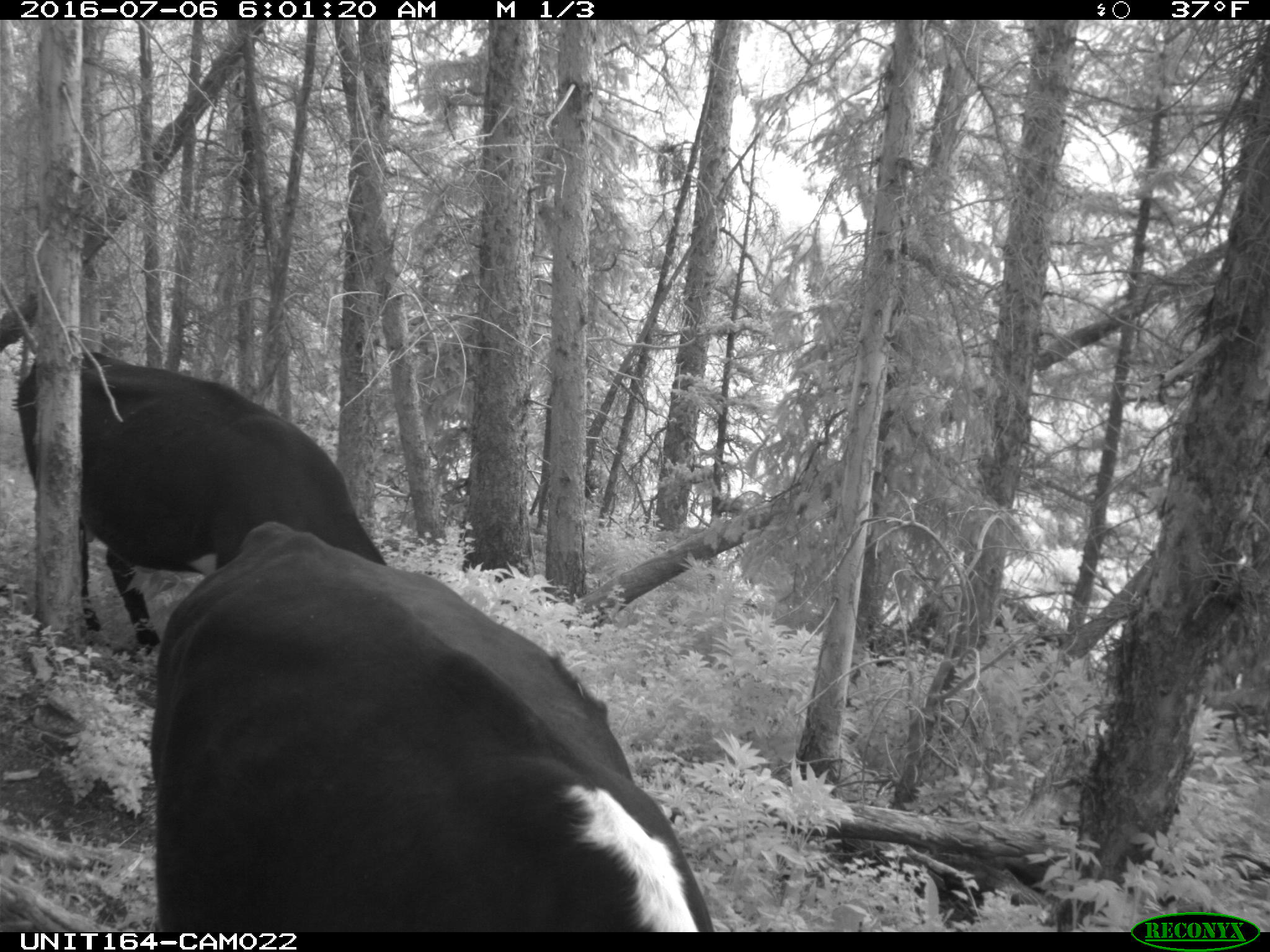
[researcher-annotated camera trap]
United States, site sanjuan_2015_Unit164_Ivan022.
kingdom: Animalia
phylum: Chordata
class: Mammalia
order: Artiodactyla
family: Bovidae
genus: Bos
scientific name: Bos taurus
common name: domestic cow